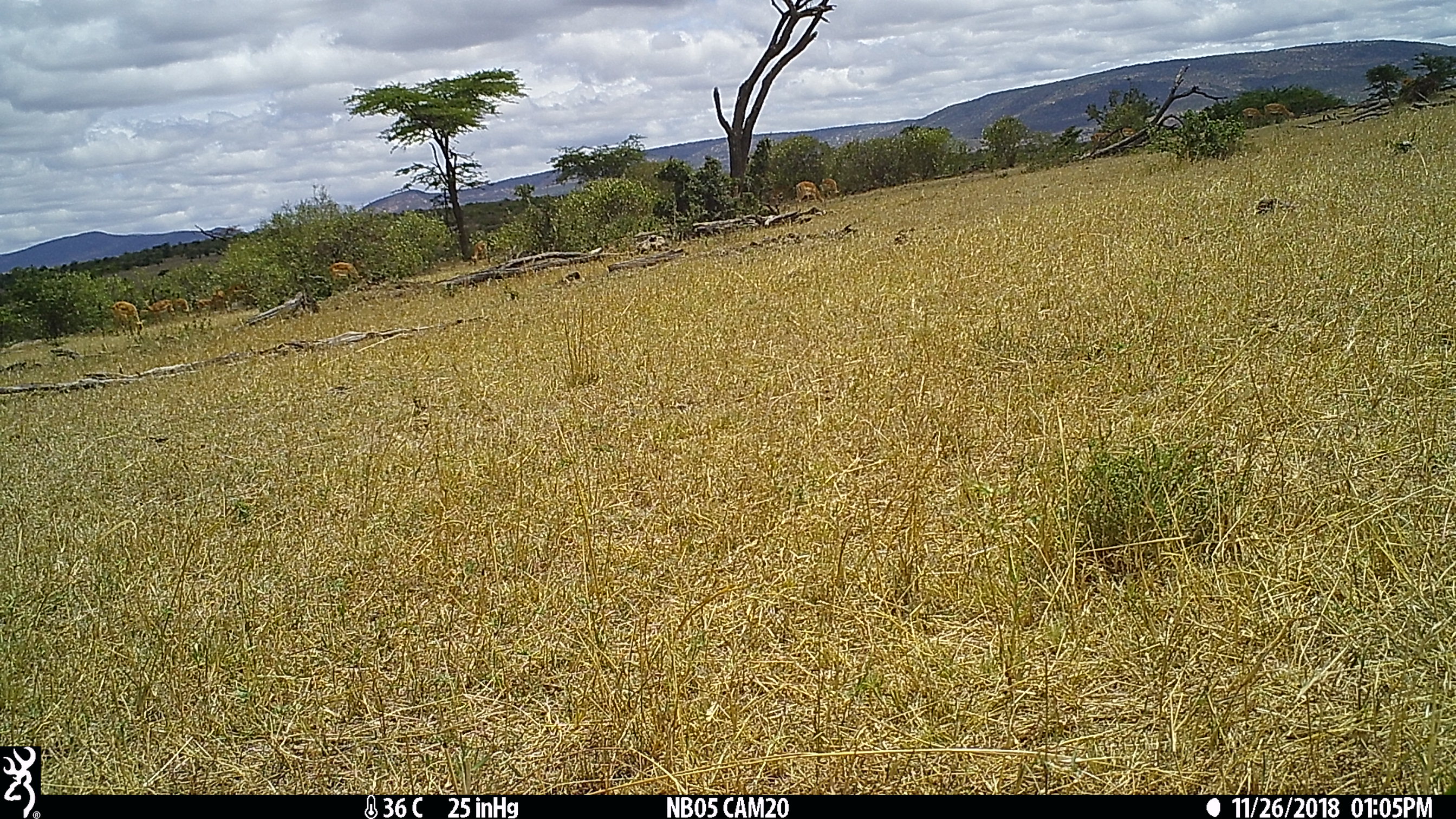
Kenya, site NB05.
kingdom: Animalia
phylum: Chordata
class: Mammalia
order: Artiodactyla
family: Bovidae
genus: Aepyceros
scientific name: Aepyceros melampus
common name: impala